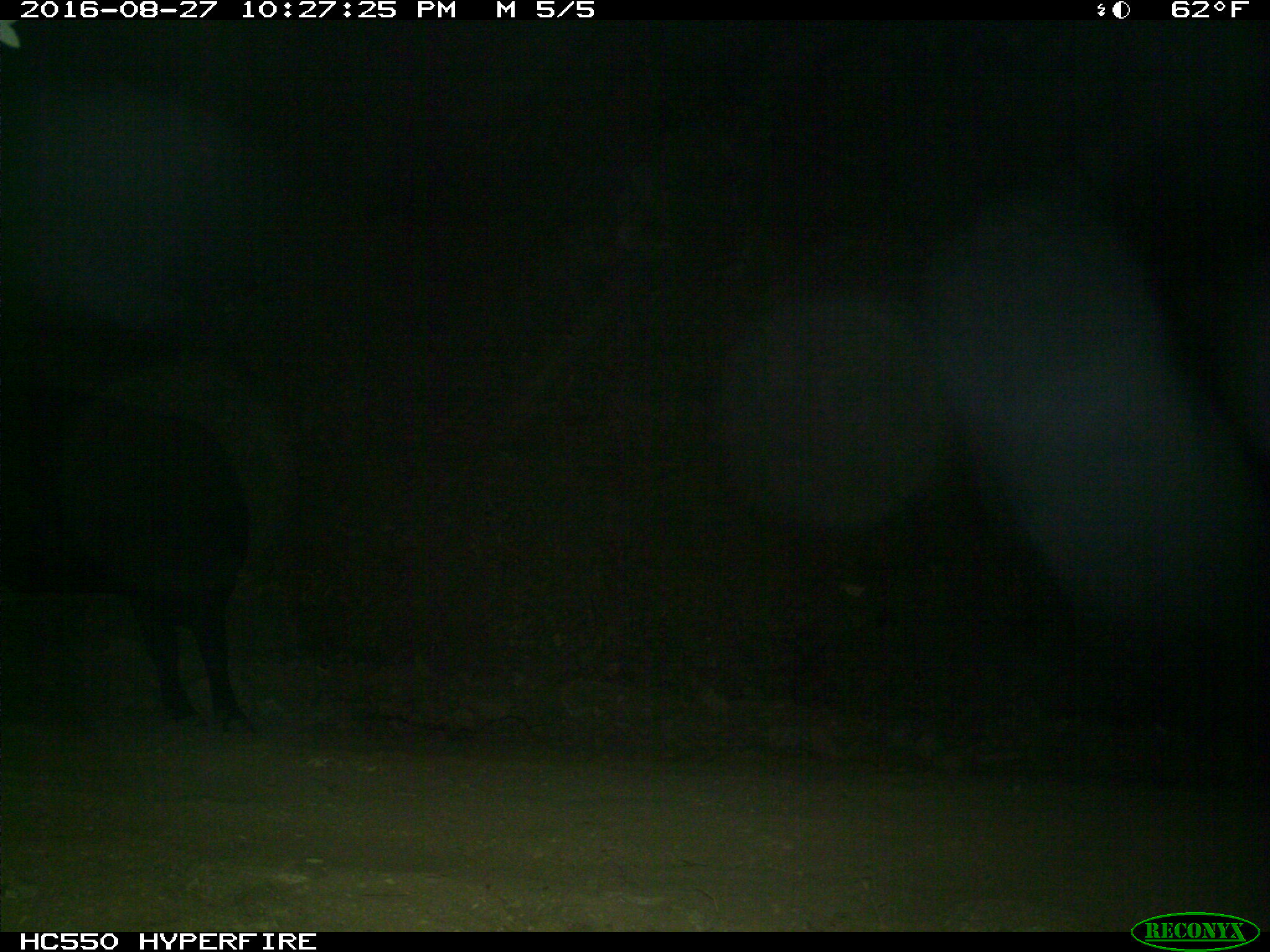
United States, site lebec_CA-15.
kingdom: Animalia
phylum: Chordata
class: Mammalia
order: Artiodactyla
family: Bovidae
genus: Bos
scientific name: Bos taurus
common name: domestic cow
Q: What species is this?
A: Bos taurus (domestic cow).